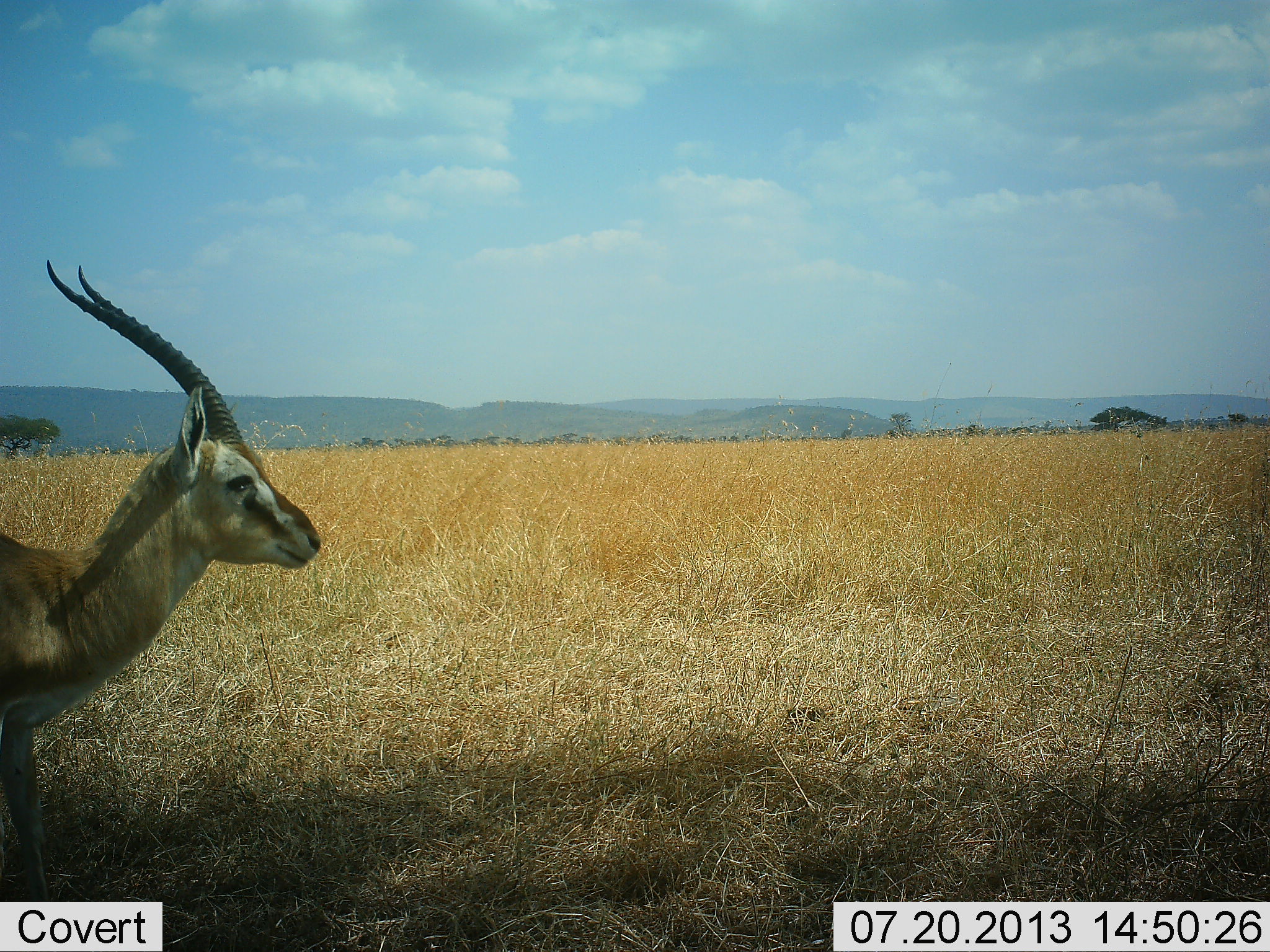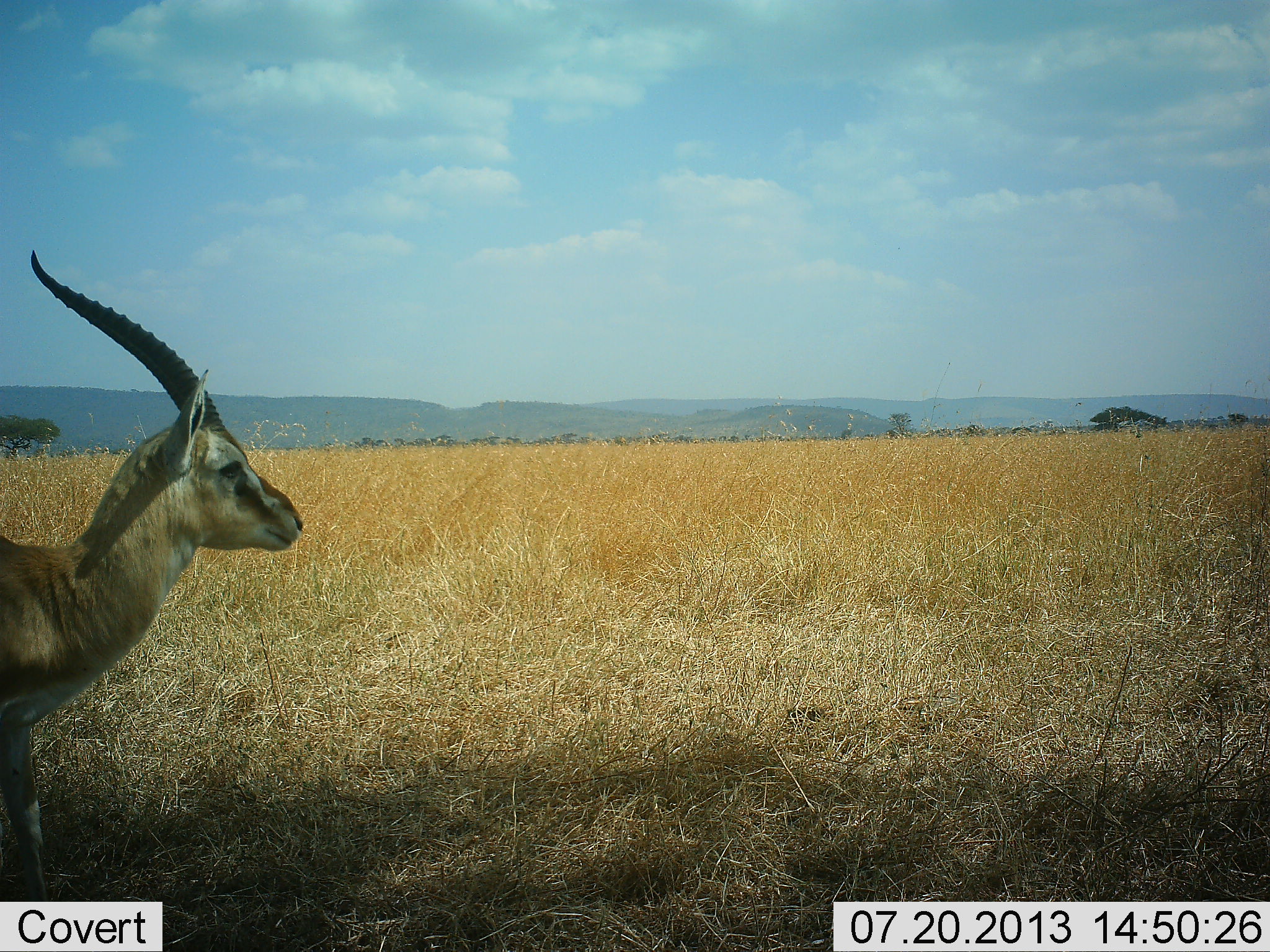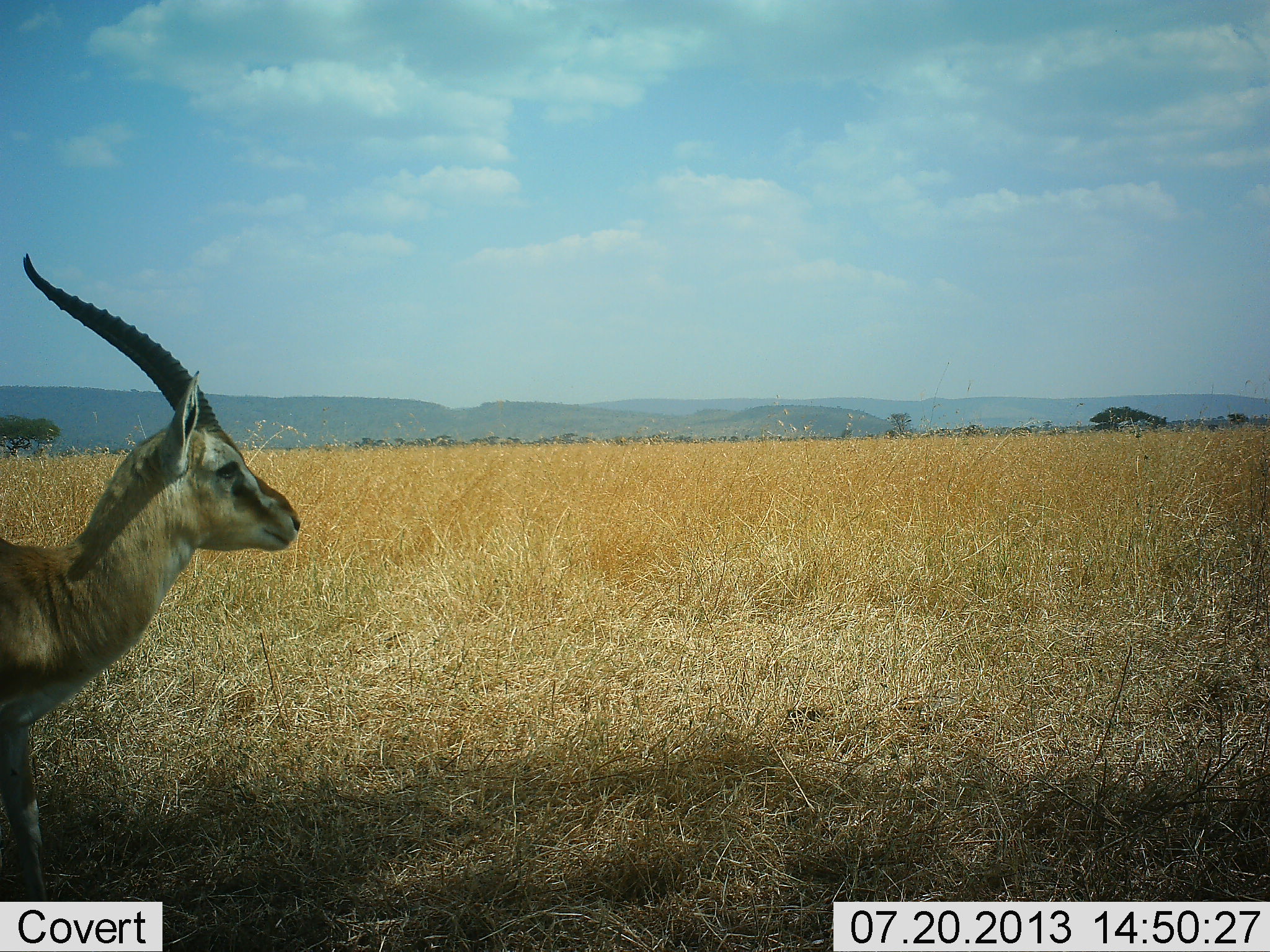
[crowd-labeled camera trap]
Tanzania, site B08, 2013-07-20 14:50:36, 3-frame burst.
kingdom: Animalia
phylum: Chordata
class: Mammalia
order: Artiodactyla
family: Bovidae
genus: Eudorcas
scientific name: Eudorcas thomsonii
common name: thomson's gazelle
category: gazellethomsons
Gazellethomsons (thomson's gazelle) (Eudorcas thomsonii), count 1. Behavior (volunteer vote fractions): standing 90%, resting 0%, moving 10%, interacting 0%. Young present (vote fraction): 0%. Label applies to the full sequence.